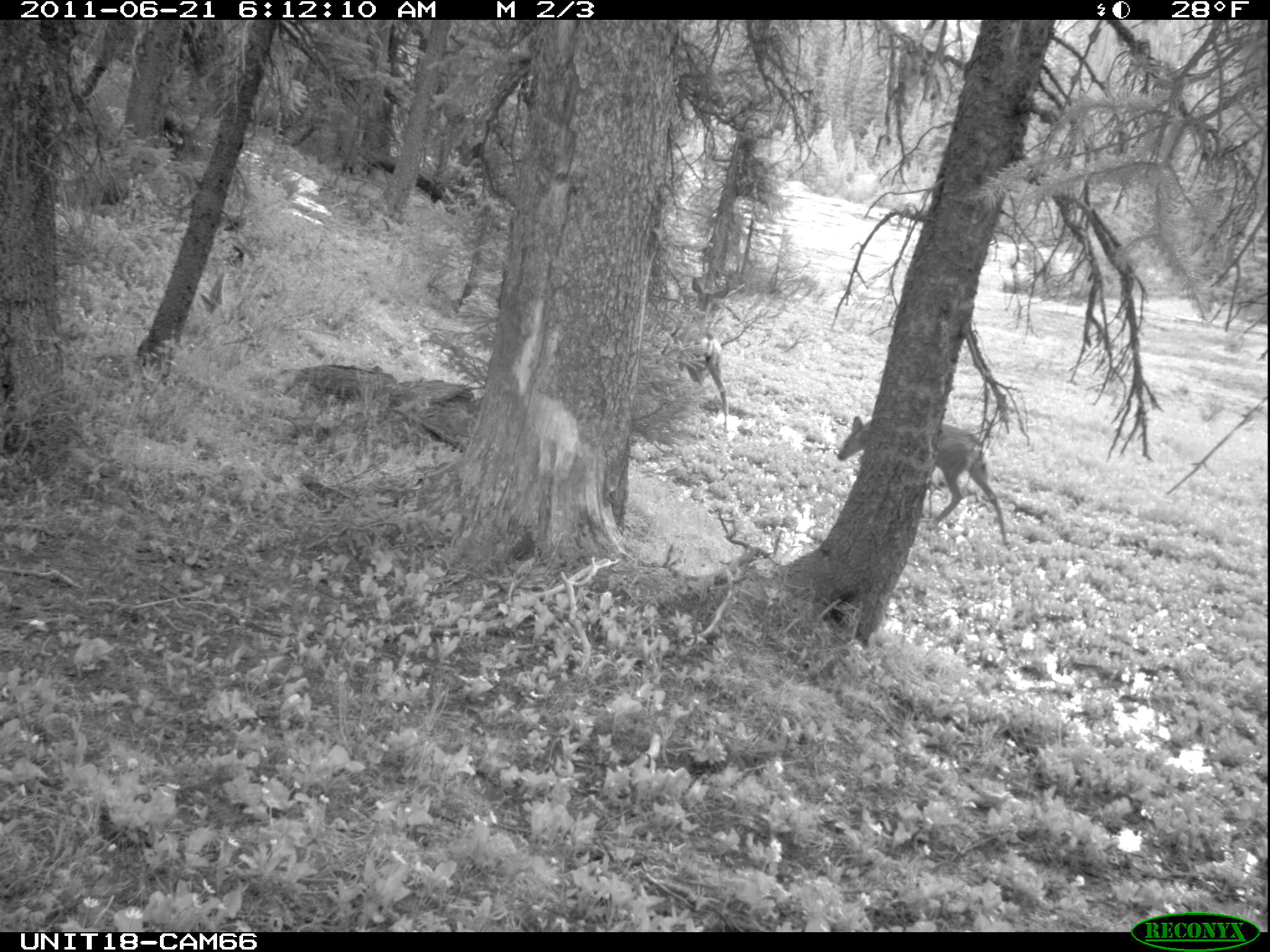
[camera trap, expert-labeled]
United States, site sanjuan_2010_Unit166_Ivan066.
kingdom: Animalia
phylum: Chordata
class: Mammalia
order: Artiodactyla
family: Cervidae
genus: Odocoileus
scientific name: Odocoileus hemionus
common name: mule deer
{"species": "Odocoileus hemionus (mule deer)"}